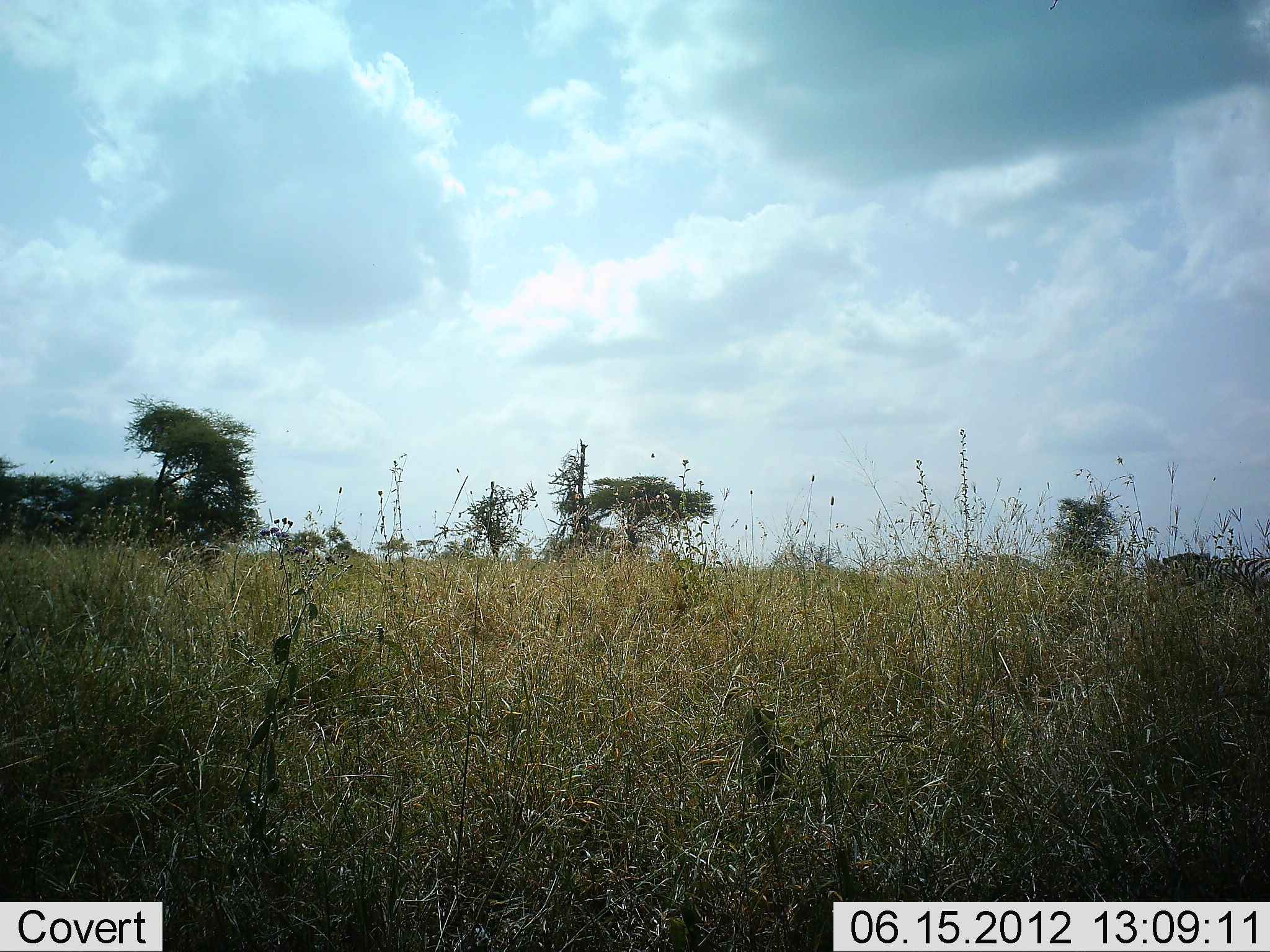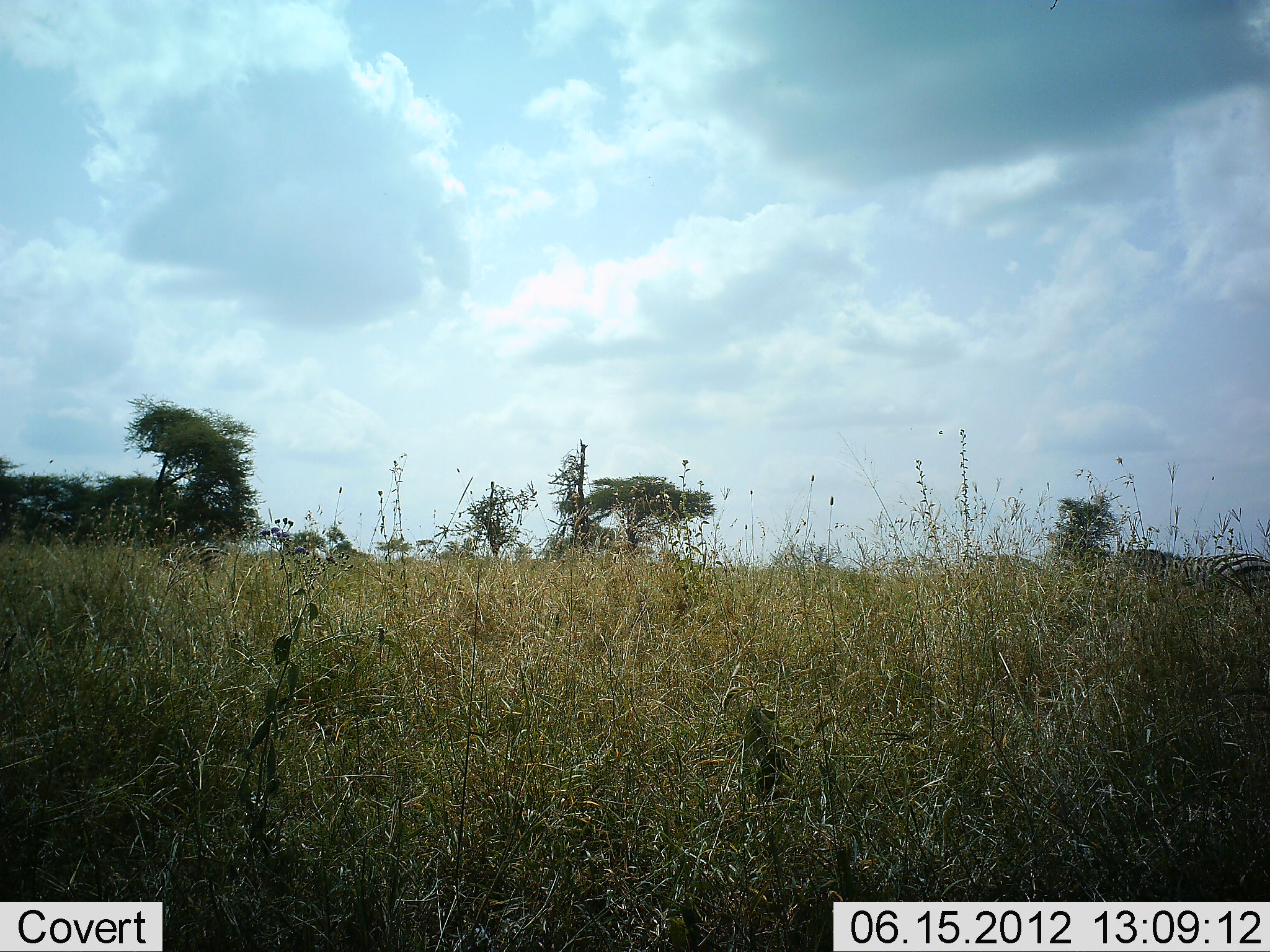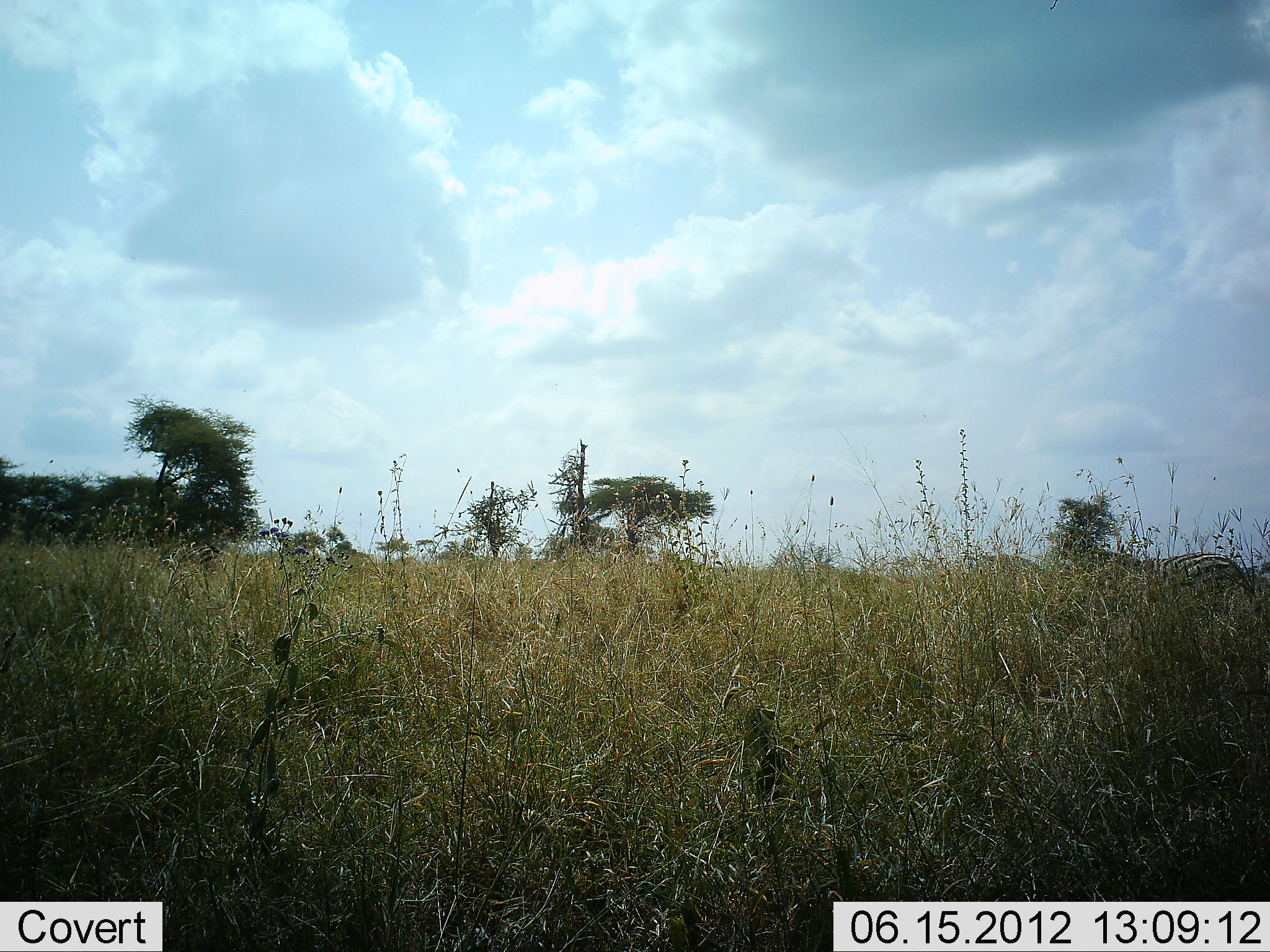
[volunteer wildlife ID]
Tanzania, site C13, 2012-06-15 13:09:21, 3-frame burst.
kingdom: Animalia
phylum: Chordata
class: Mammalia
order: Perissodactyla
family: Equidae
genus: Equus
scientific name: Equus quagga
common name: plains zebra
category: zebra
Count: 1.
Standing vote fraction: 30%.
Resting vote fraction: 0%.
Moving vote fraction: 80%.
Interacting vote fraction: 0%.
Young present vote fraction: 0%.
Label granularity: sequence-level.